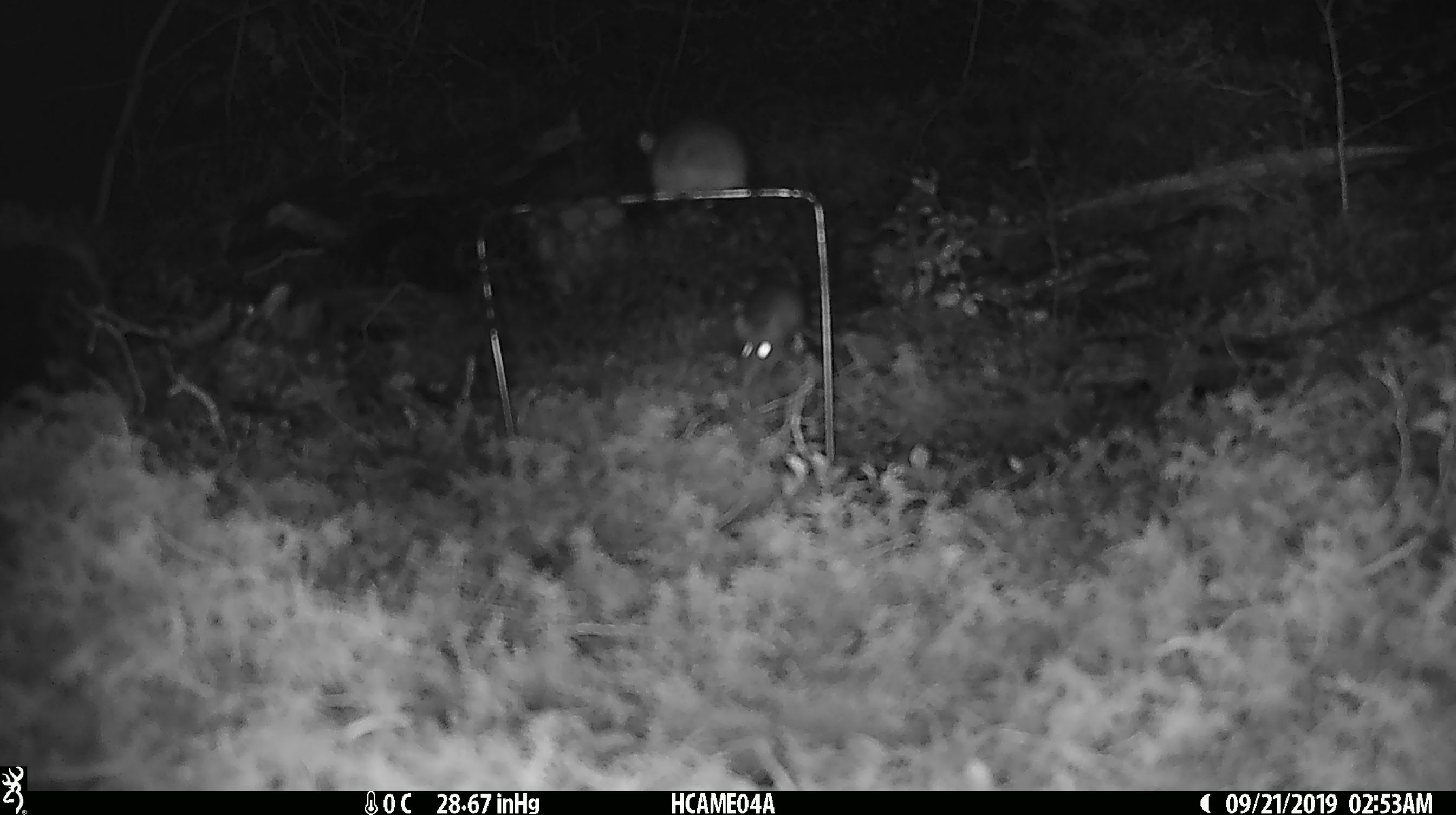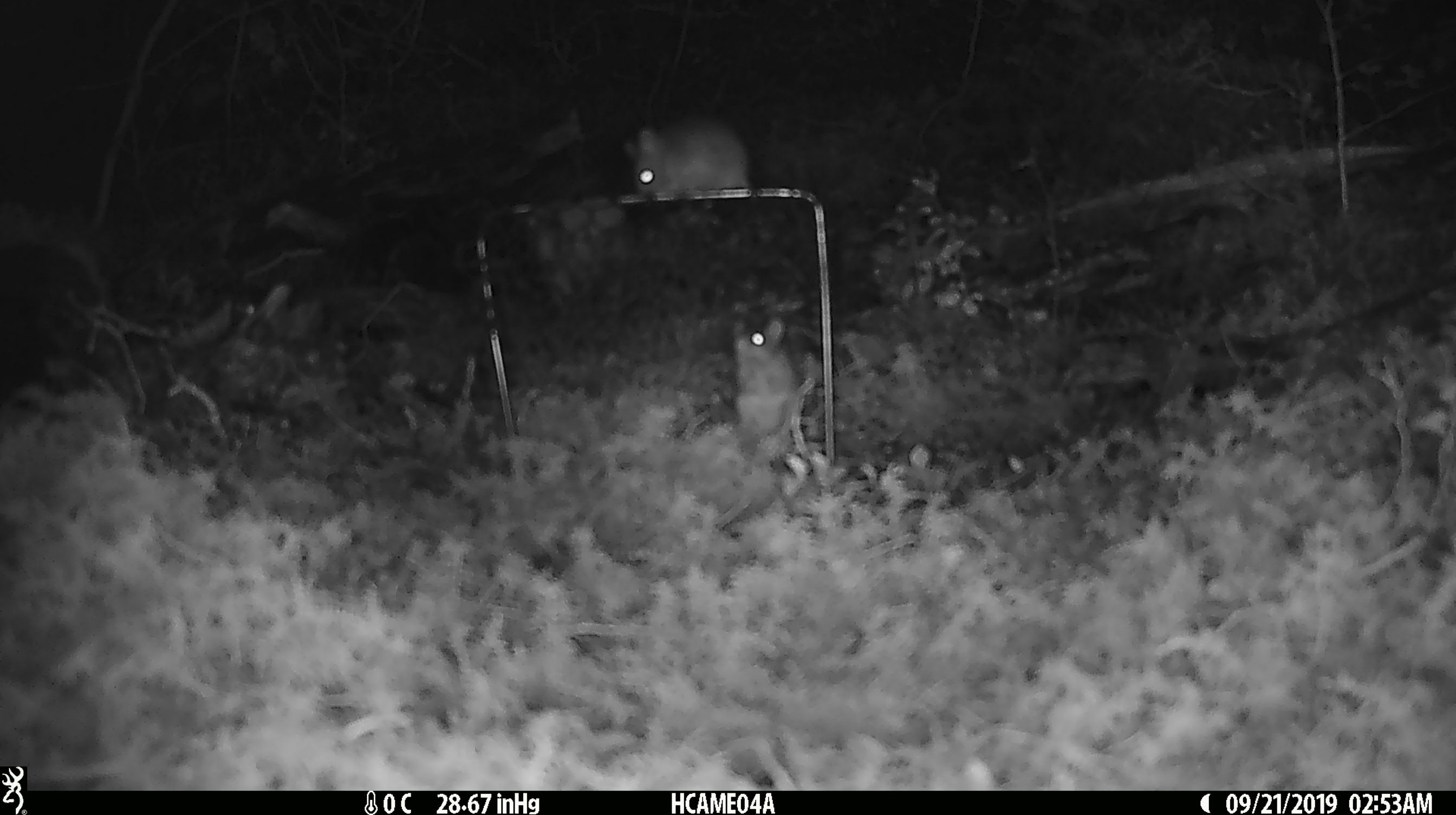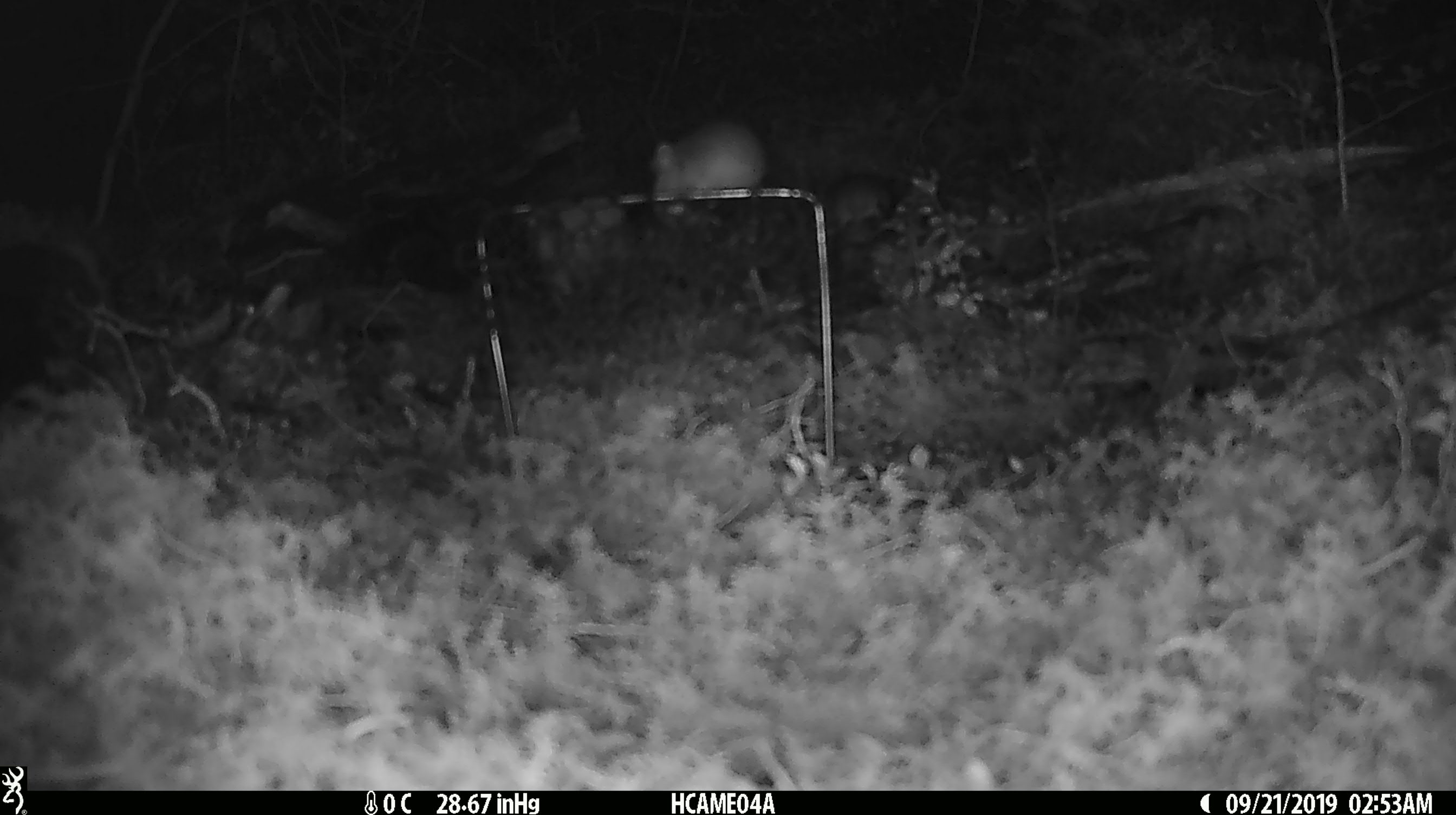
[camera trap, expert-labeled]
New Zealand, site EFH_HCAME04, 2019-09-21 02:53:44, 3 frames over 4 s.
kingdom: Animalia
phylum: Chordata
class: Mammalia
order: Rodentia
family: Muridae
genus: Mus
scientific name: Mus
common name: mouse